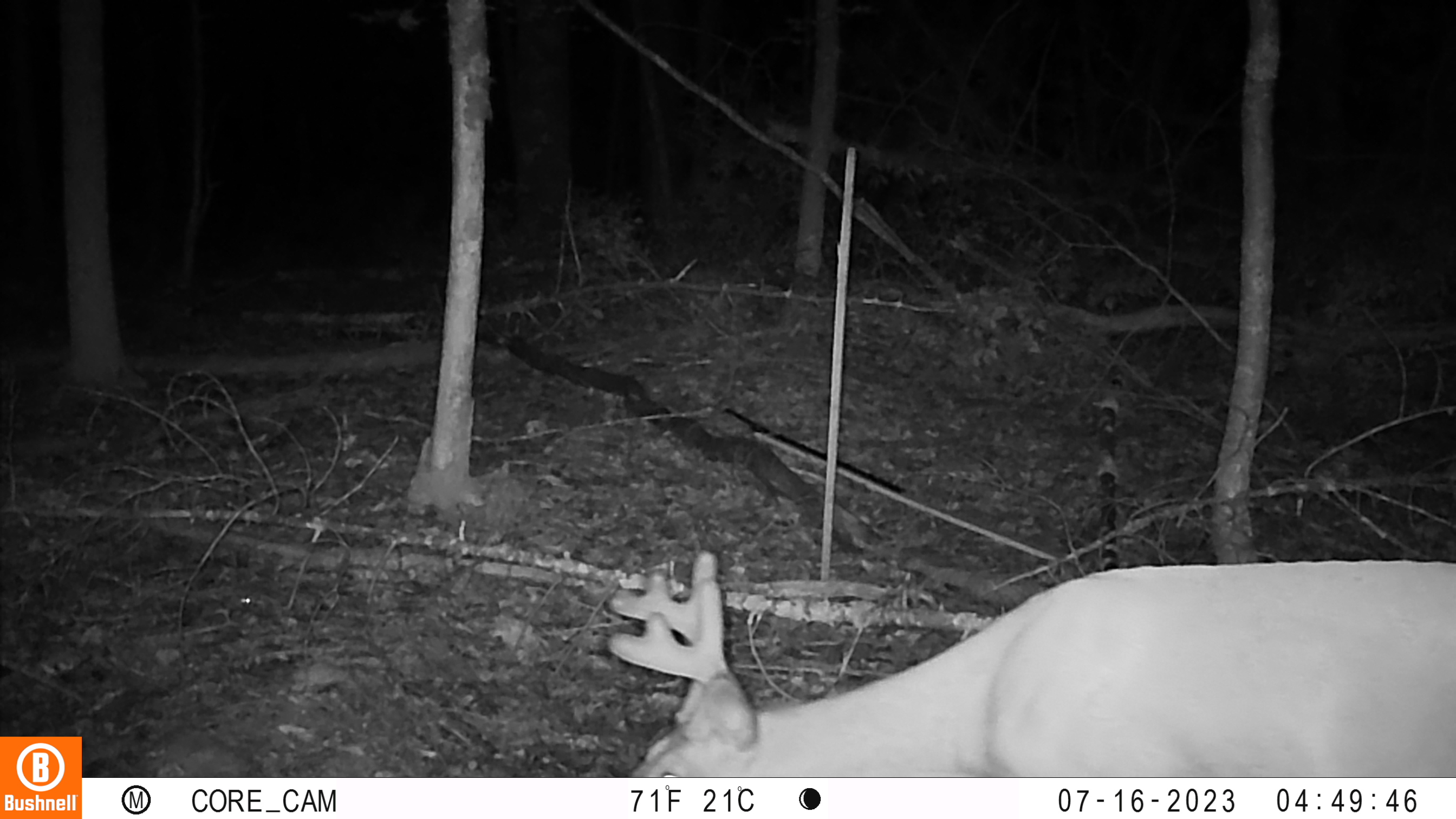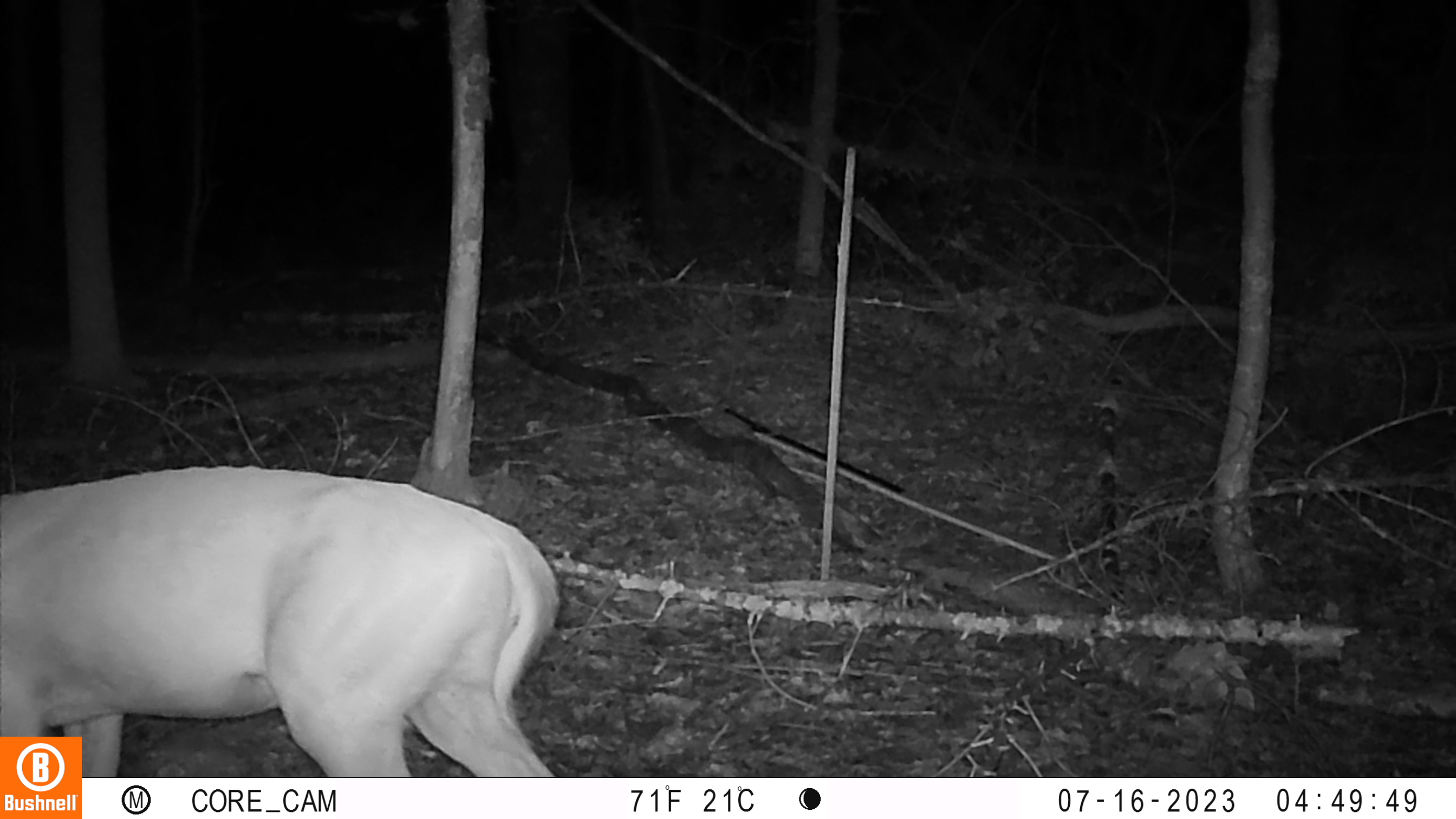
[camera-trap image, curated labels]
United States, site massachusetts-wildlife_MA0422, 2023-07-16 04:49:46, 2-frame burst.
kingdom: Animalia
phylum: Chordata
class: Mammalia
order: Artiodactyla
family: Cervidae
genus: Odocoileus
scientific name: Odocoileus virginianus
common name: white-tailed deer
White-tailed deer (Odocoileus virginianus).